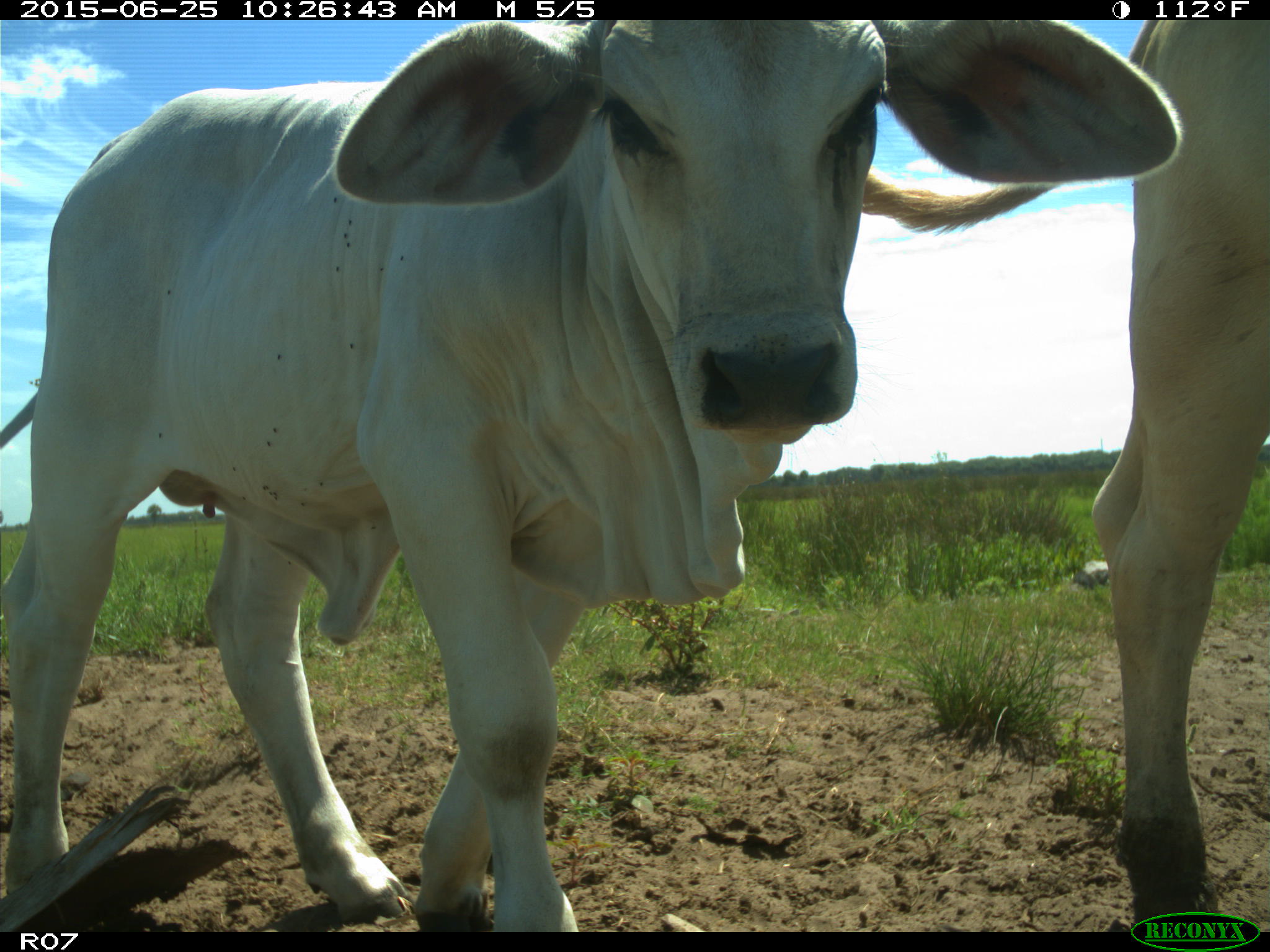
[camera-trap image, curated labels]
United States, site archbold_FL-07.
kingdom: Animalia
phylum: Chordata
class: Mammalia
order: Artiodactyla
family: Bovidae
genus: Bos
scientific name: Bos taurus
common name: domestic cow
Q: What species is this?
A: Bos taurus (domestic cow).